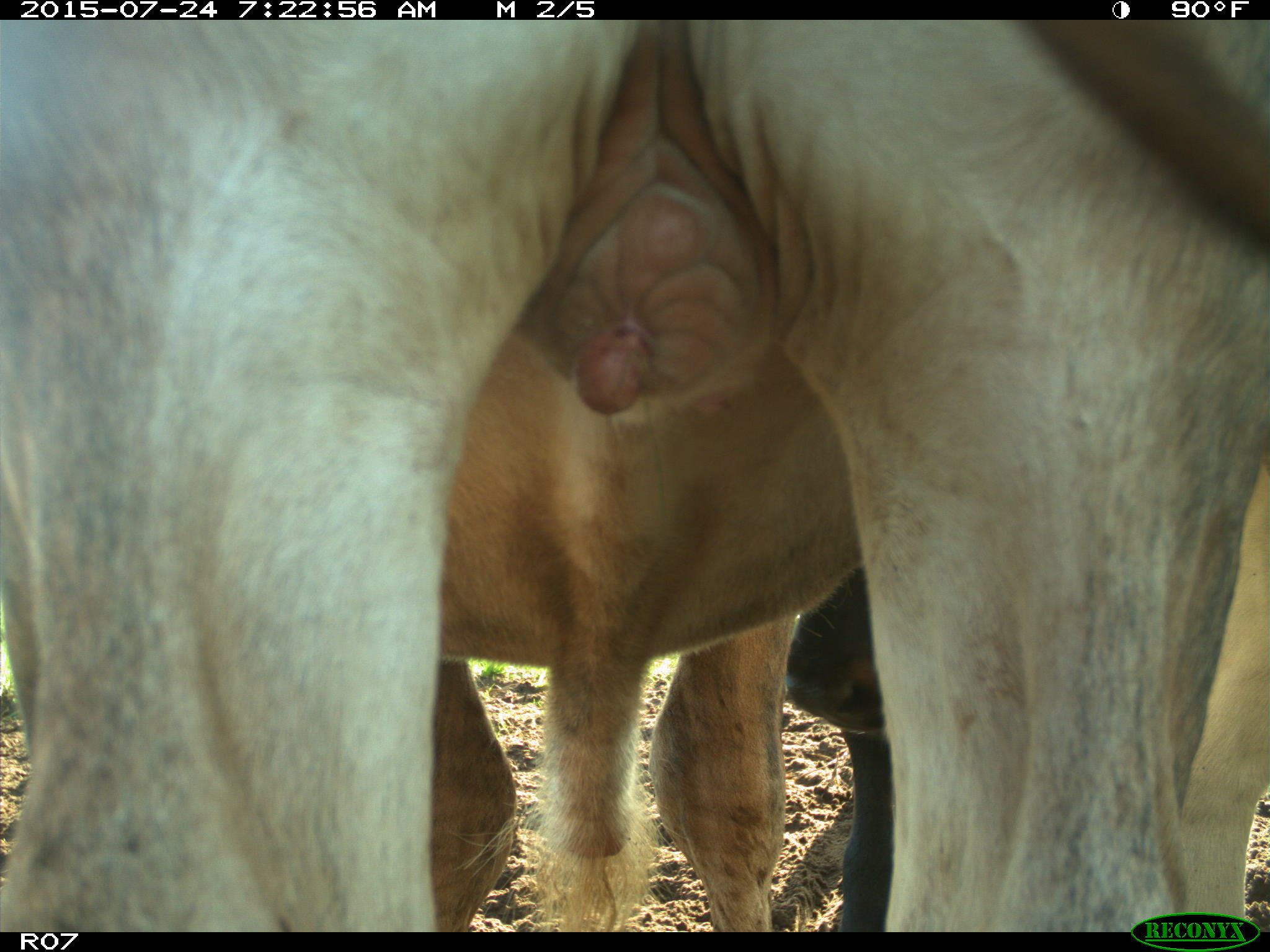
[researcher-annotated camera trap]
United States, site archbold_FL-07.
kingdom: Animalia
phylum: Chordata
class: Mammalia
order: Artiodactyla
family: Bovidae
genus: Bos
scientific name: Bos taurus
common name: domestic cow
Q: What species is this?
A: Bos taurus (domestic cow).